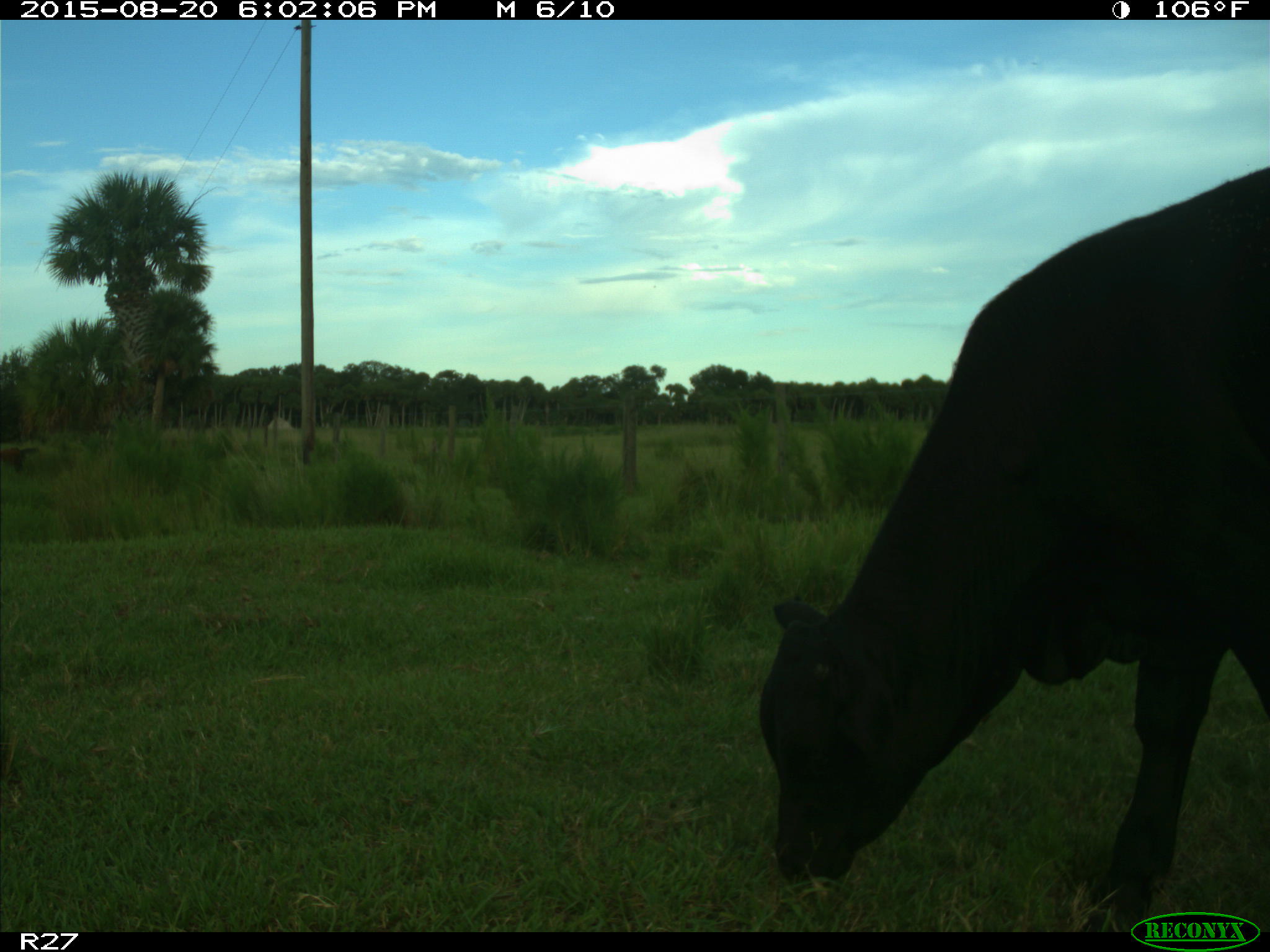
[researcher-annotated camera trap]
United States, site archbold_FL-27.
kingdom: Animalia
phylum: Chordata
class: Mammalia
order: Artiodactyla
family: Bovidae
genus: Bos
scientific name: Bos taurus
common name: domestic cow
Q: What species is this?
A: Bos taurus (domestic cow).